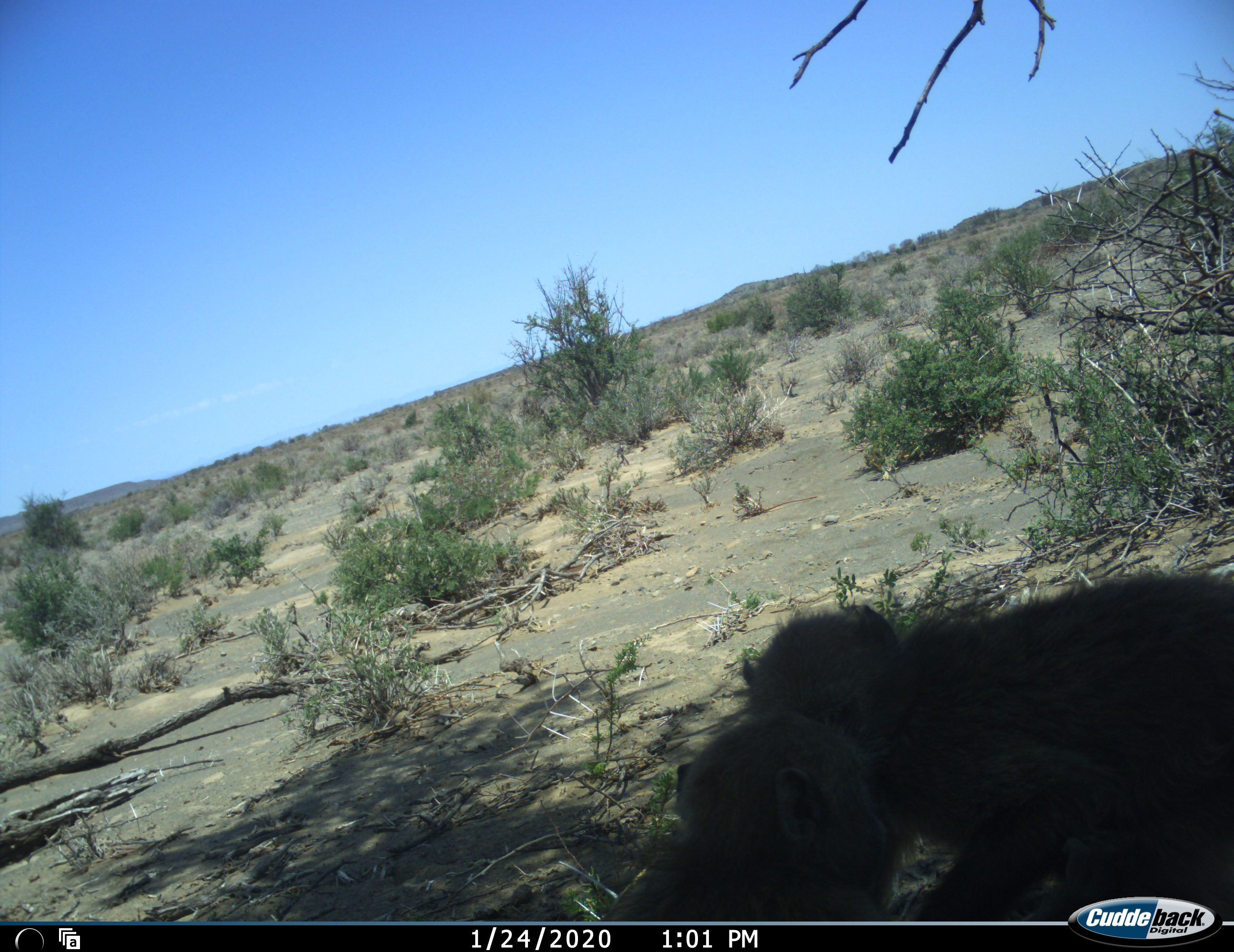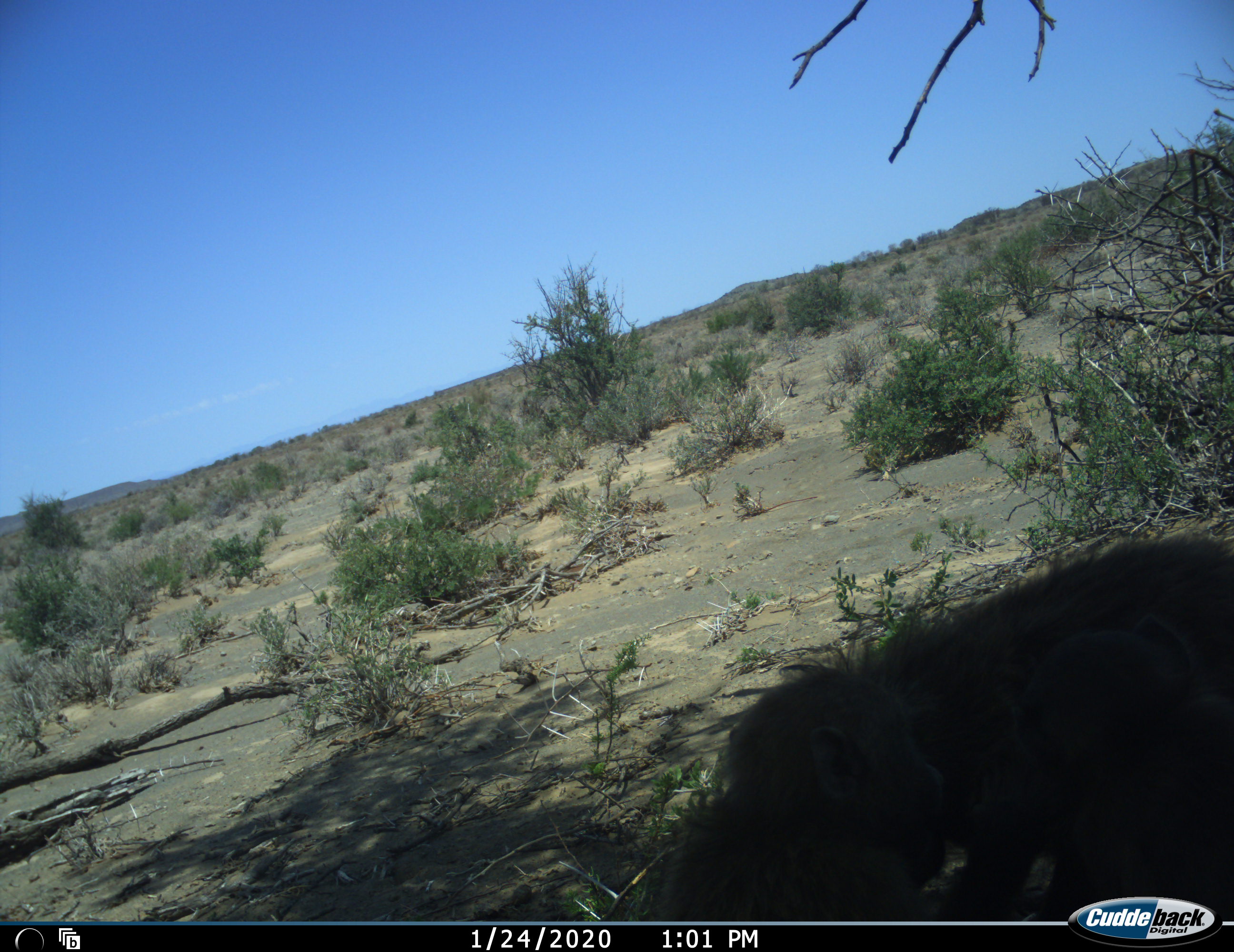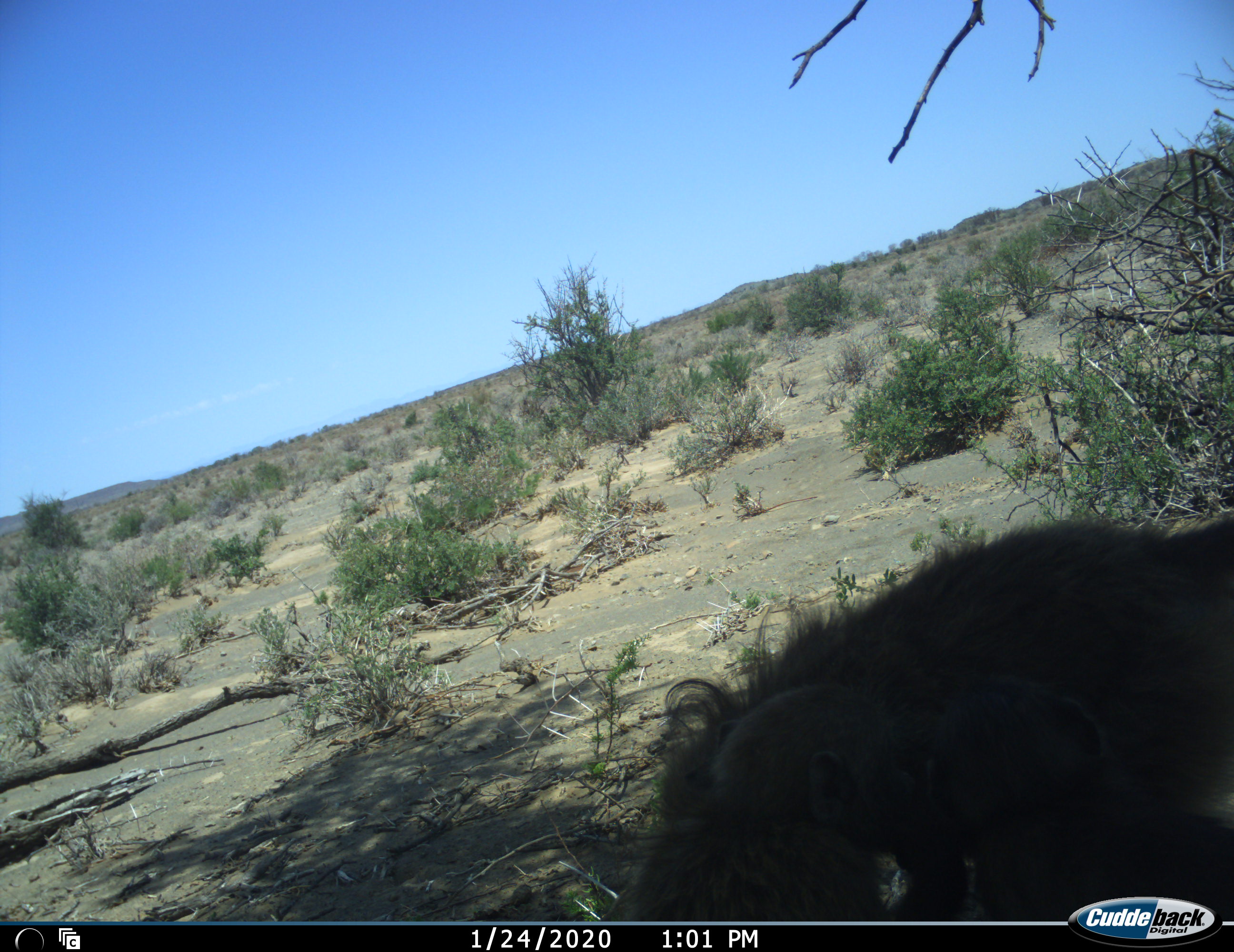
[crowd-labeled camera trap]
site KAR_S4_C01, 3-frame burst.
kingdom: Animalia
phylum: Chordata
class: Mammalia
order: Primates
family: Cercopithecidae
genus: Papio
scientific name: Papio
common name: baboon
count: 2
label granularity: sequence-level